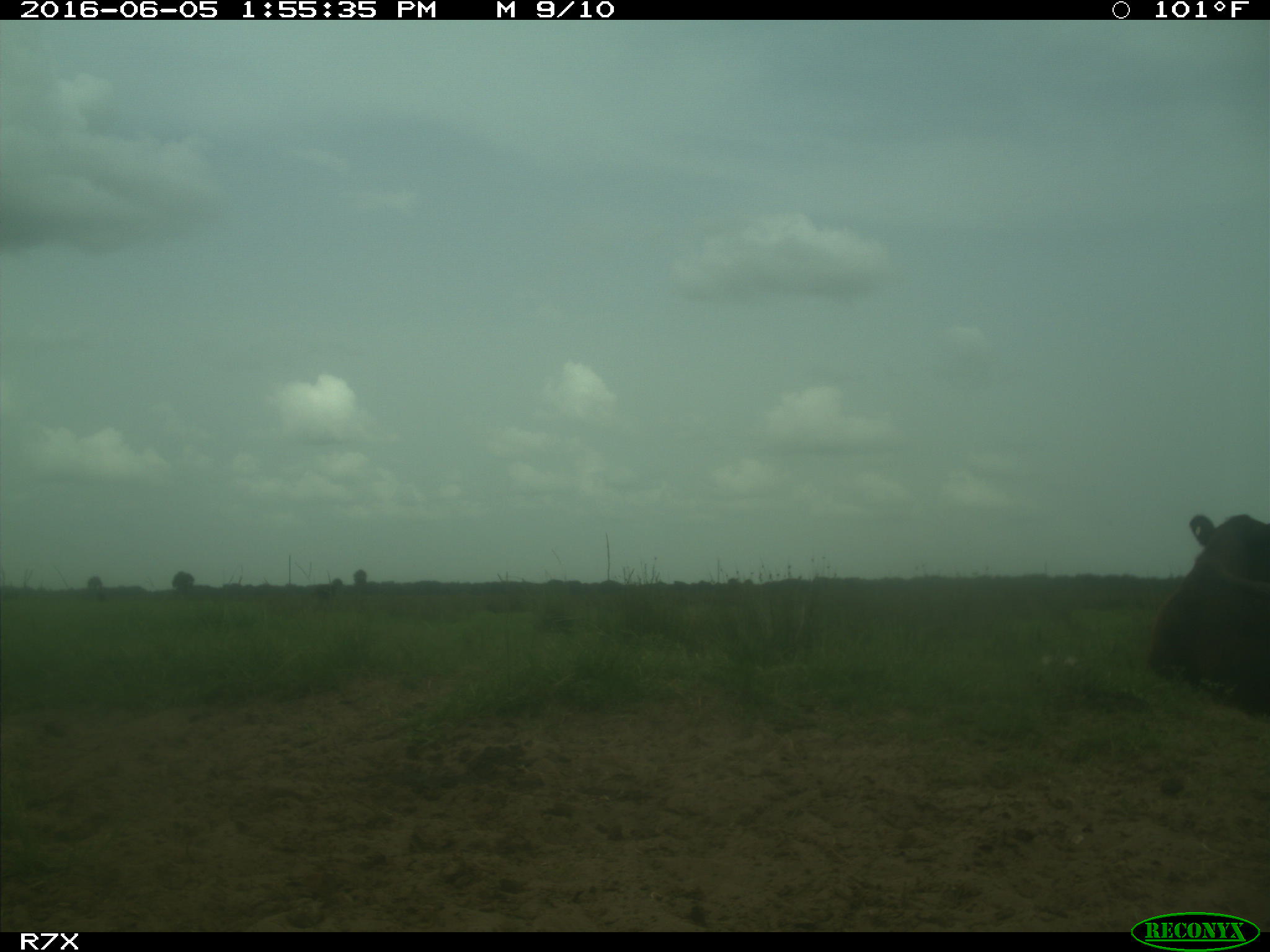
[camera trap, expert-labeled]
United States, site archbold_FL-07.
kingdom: Animalia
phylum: Chordata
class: Mammalia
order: Artiodactyla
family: Bovidae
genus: Bos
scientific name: Bos taurus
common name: domestic cow